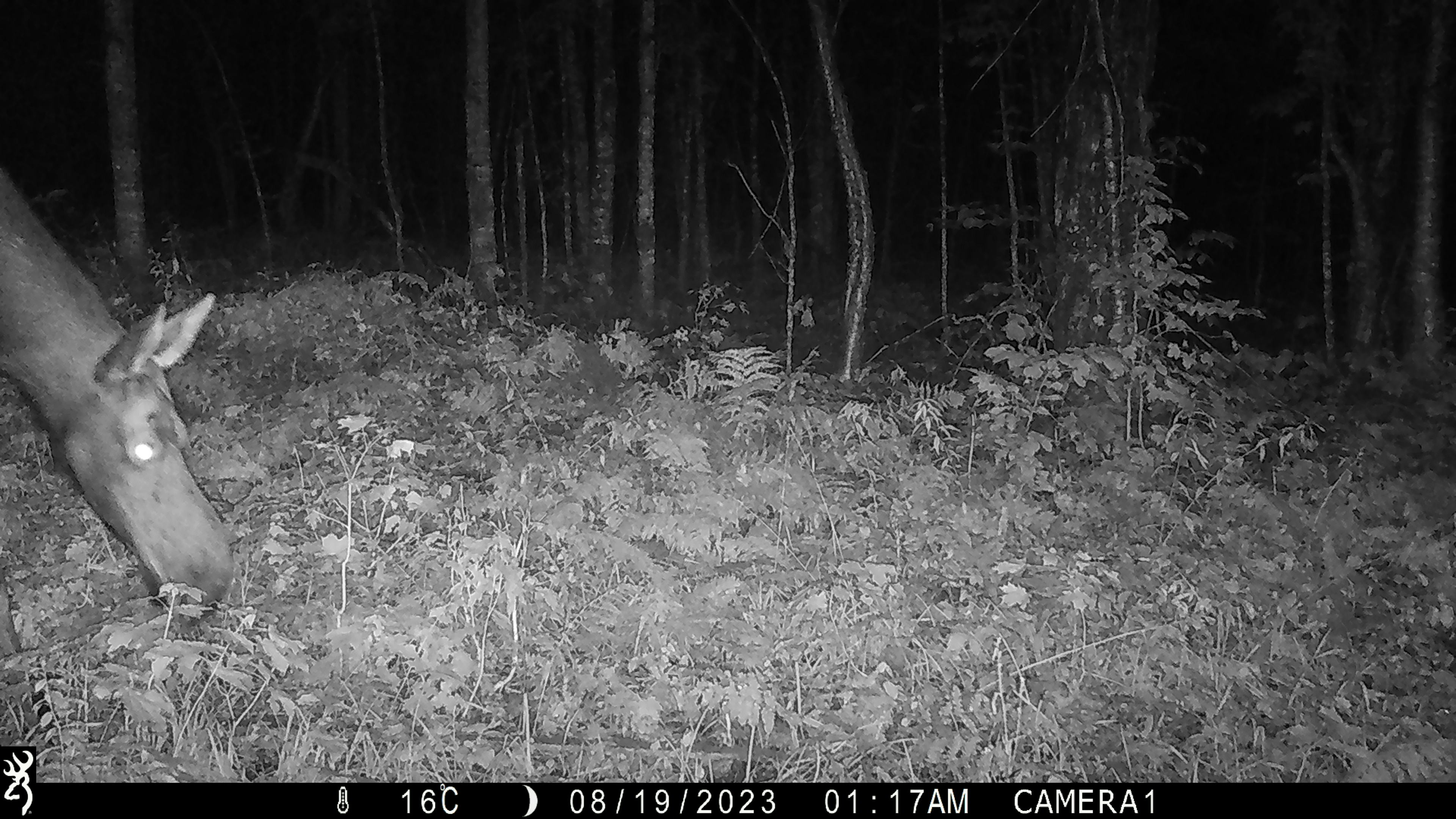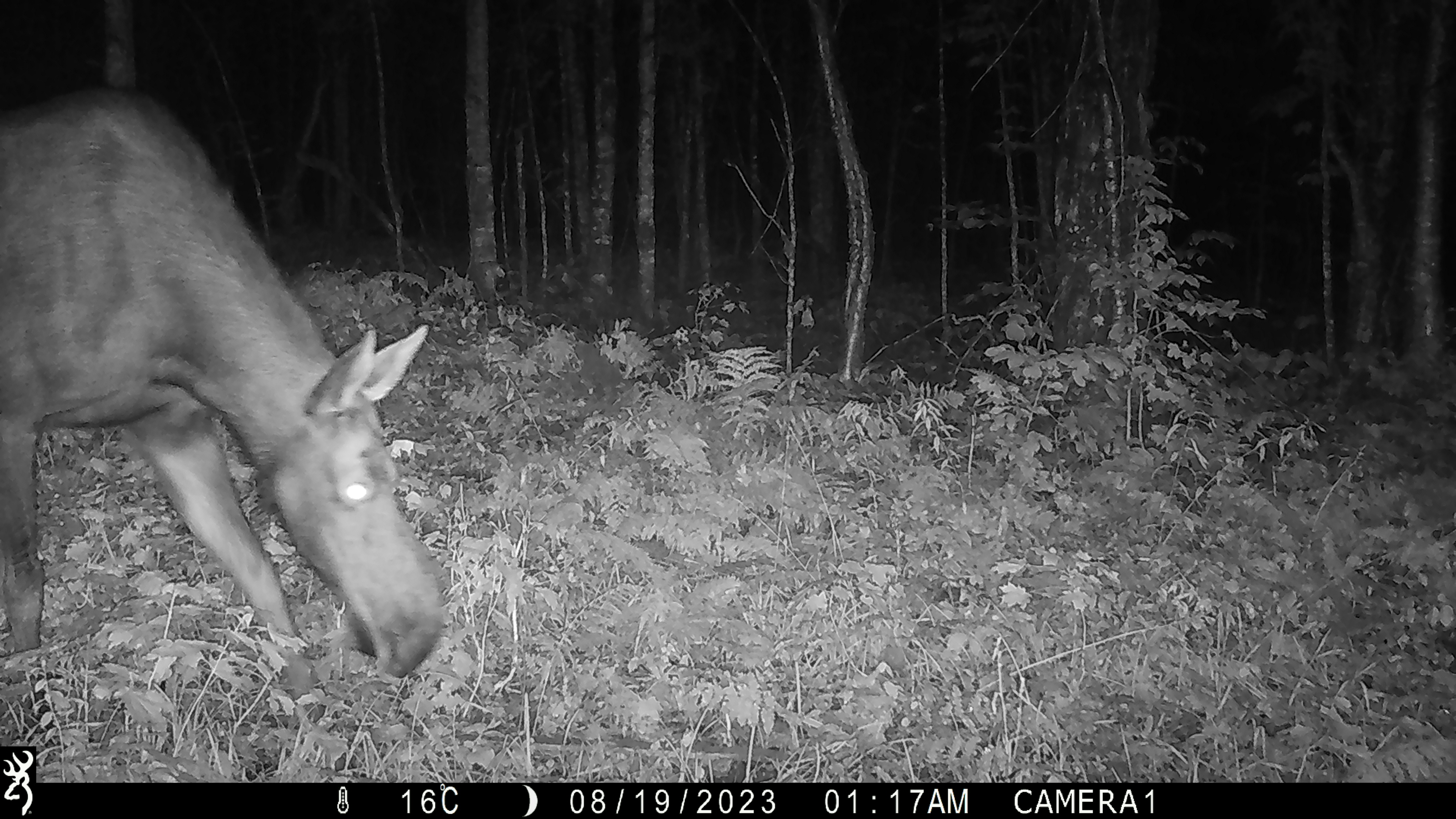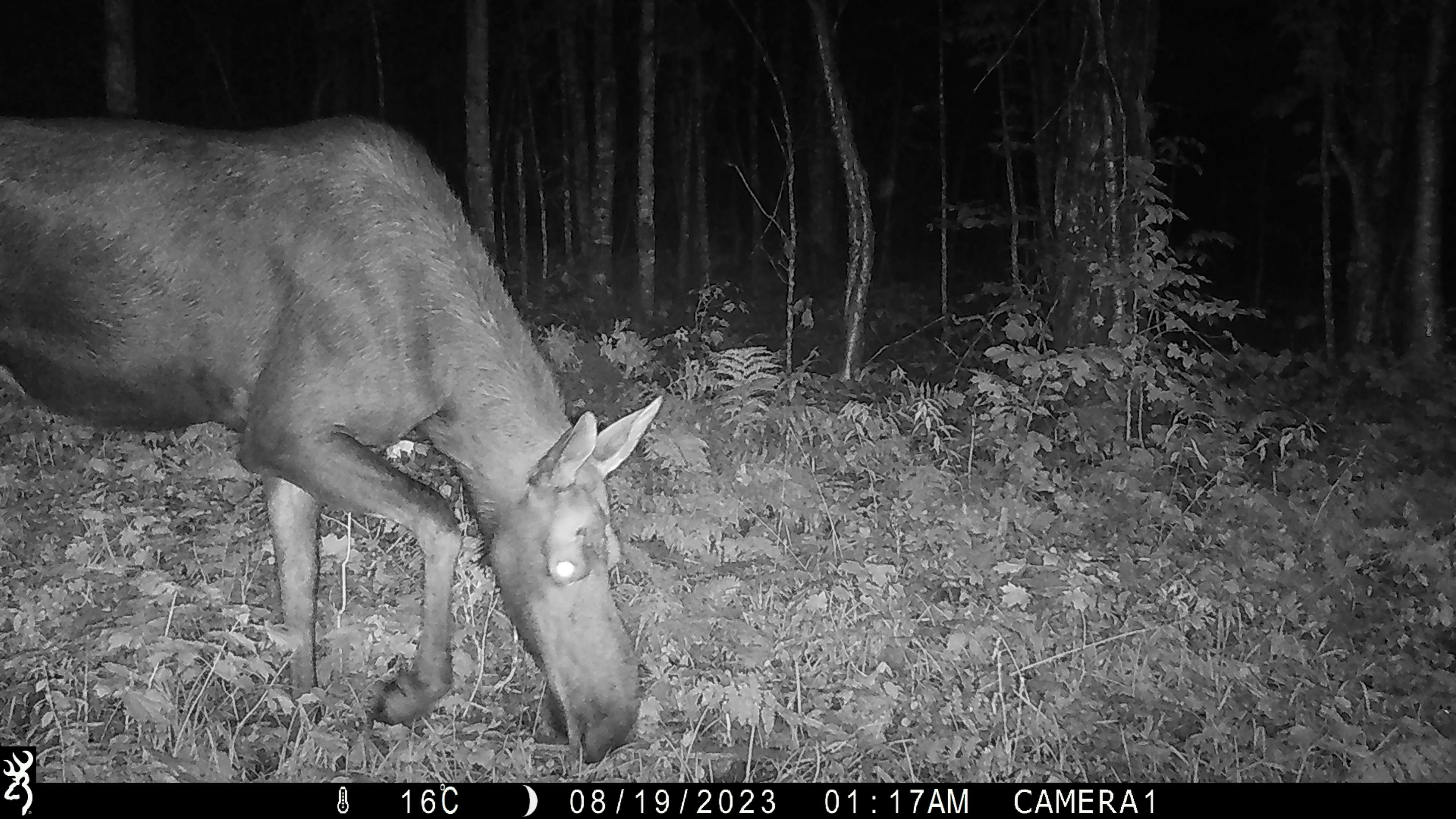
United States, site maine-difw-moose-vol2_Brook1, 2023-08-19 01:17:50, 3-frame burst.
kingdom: Animalia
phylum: Chordata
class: Mammalia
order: Artiodactyla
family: Cervidae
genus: Alces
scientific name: Alces alces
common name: moose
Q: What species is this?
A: Moose (Alces alces).